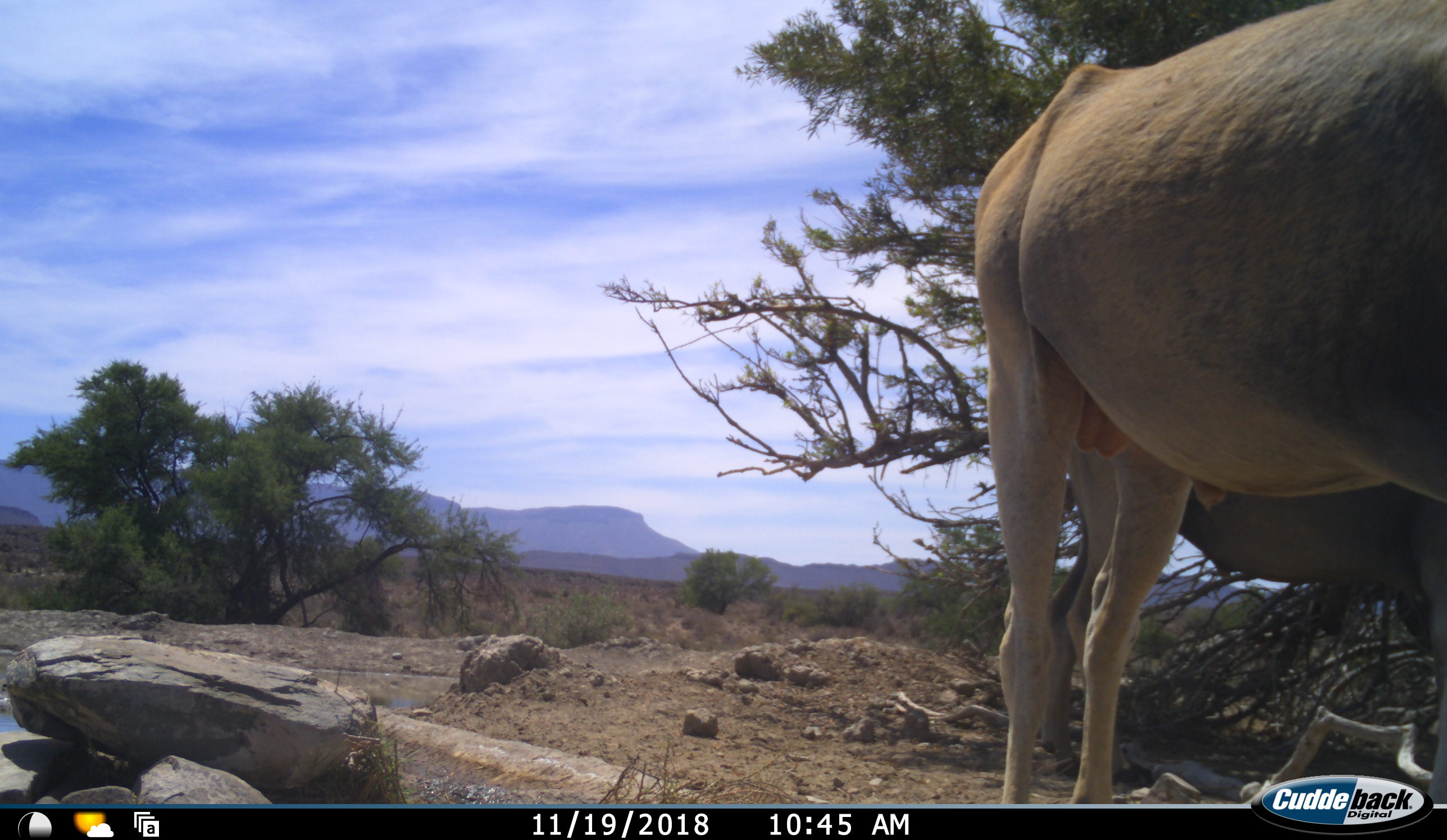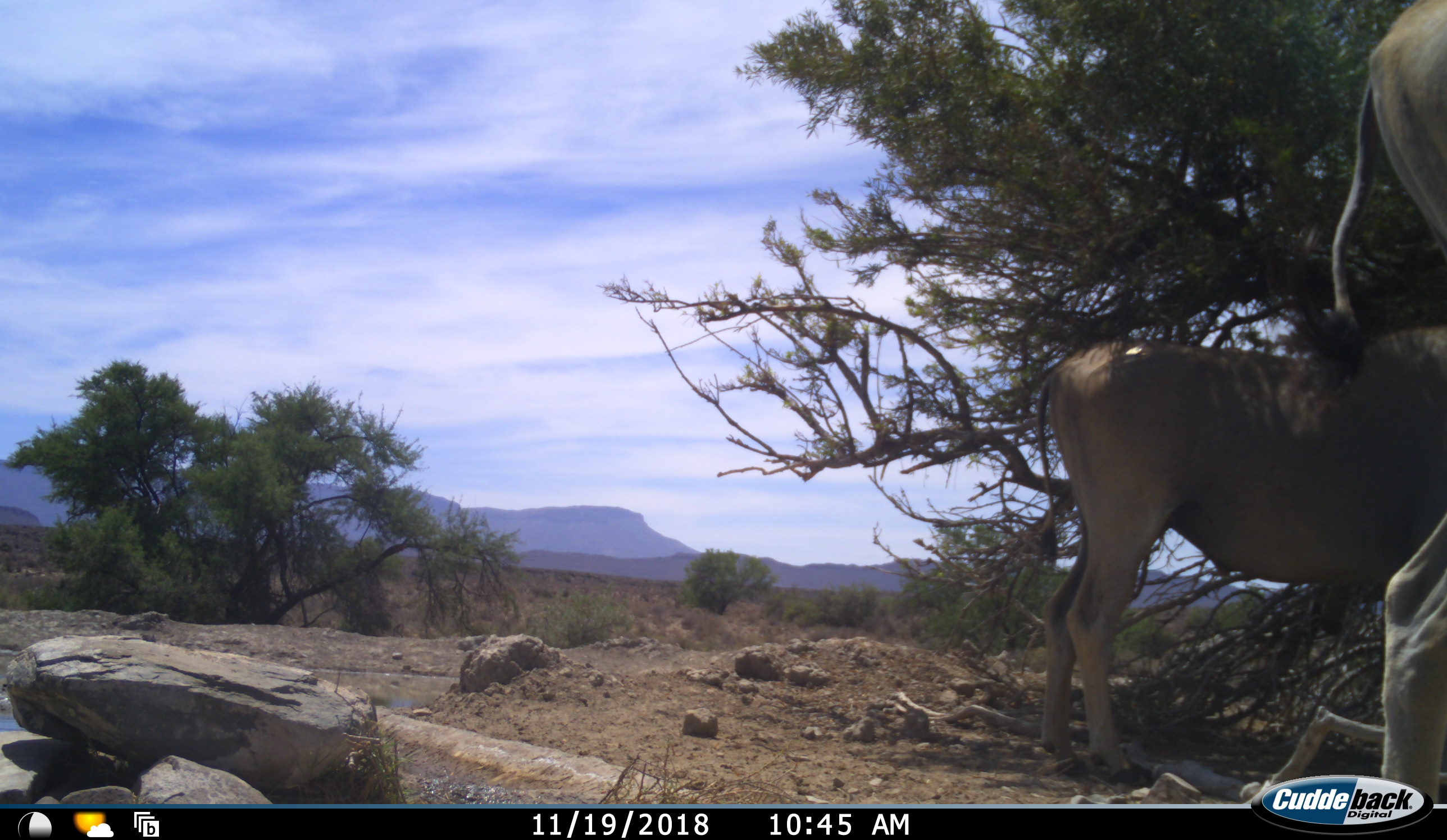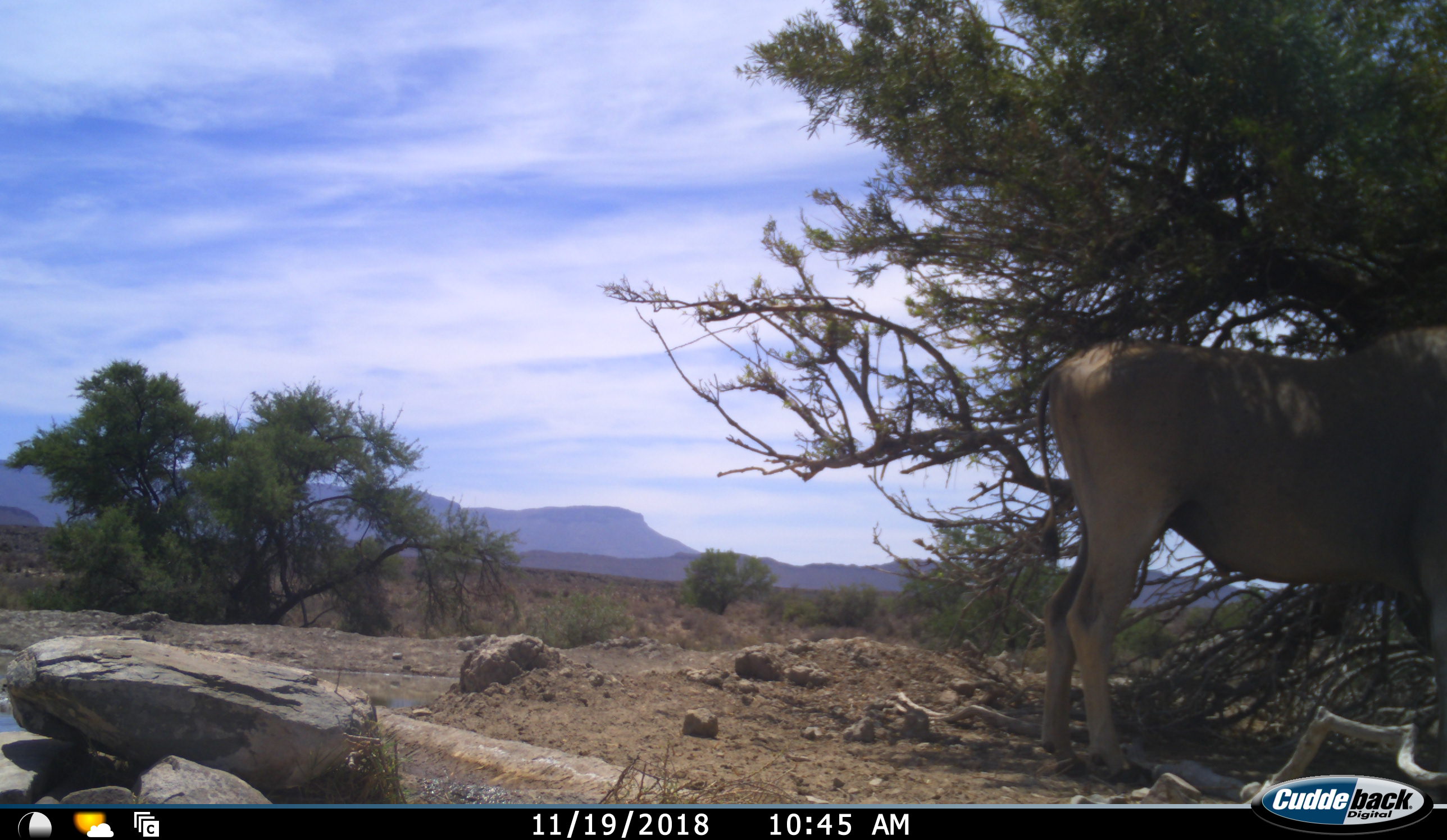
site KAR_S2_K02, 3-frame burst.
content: unidentified animal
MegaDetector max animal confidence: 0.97